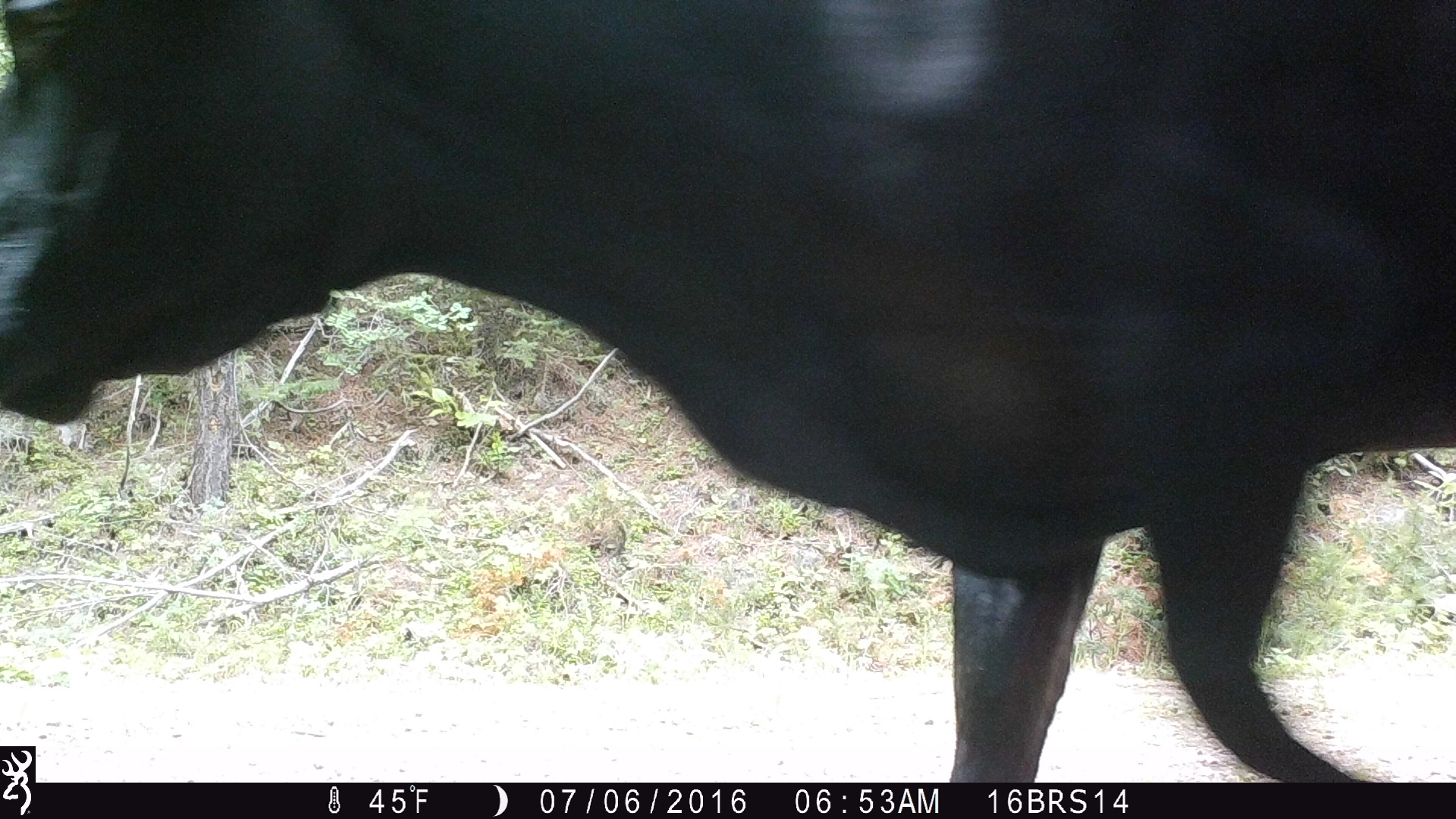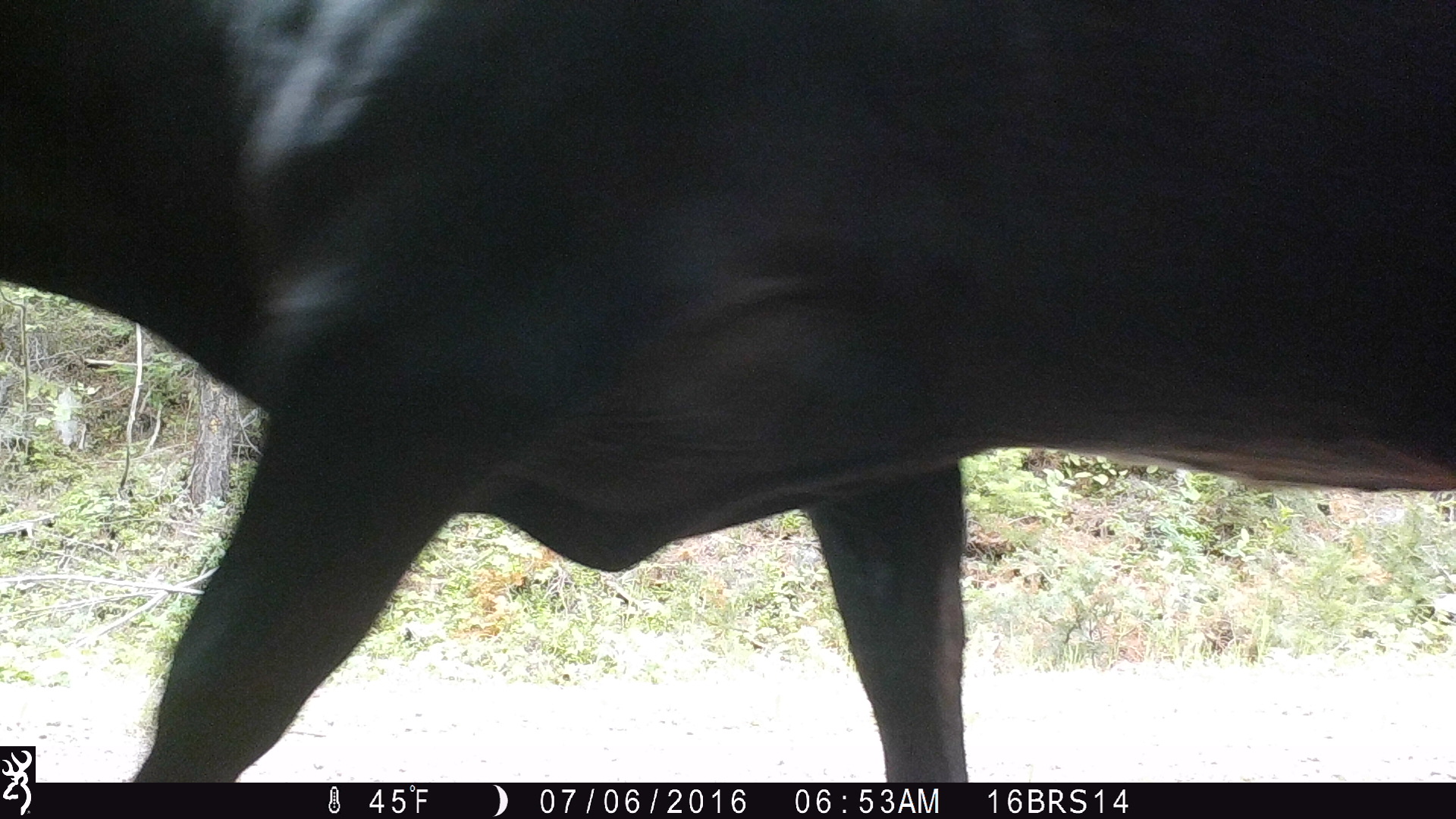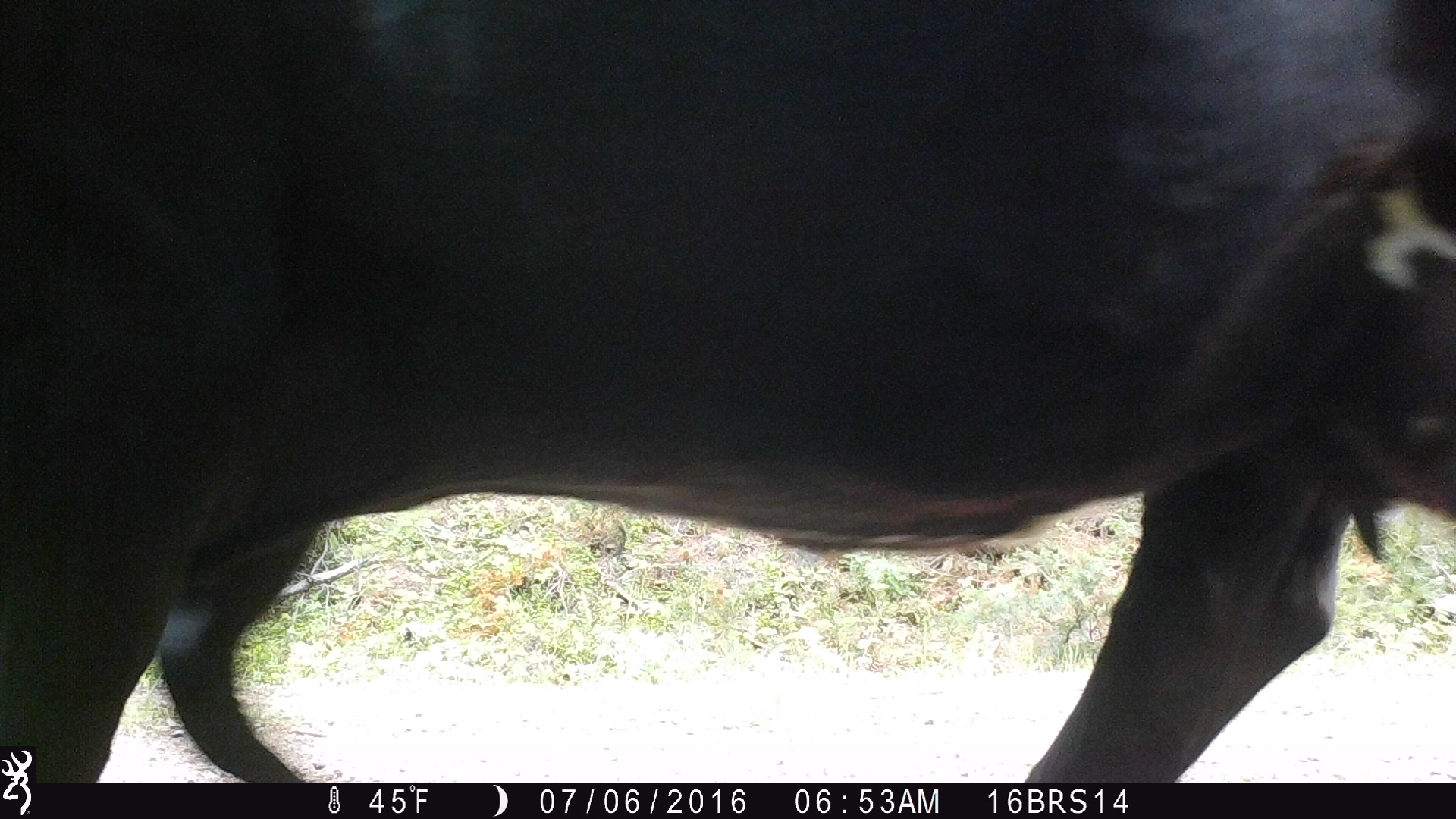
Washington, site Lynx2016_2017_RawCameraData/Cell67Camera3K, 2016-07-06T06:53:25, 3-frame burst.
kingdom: Animalia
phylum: Chordata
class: Mammalia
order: Artiodactyla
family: Bovidae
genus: Bos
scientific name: Bos taurus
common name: domestic cattle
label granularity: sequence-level